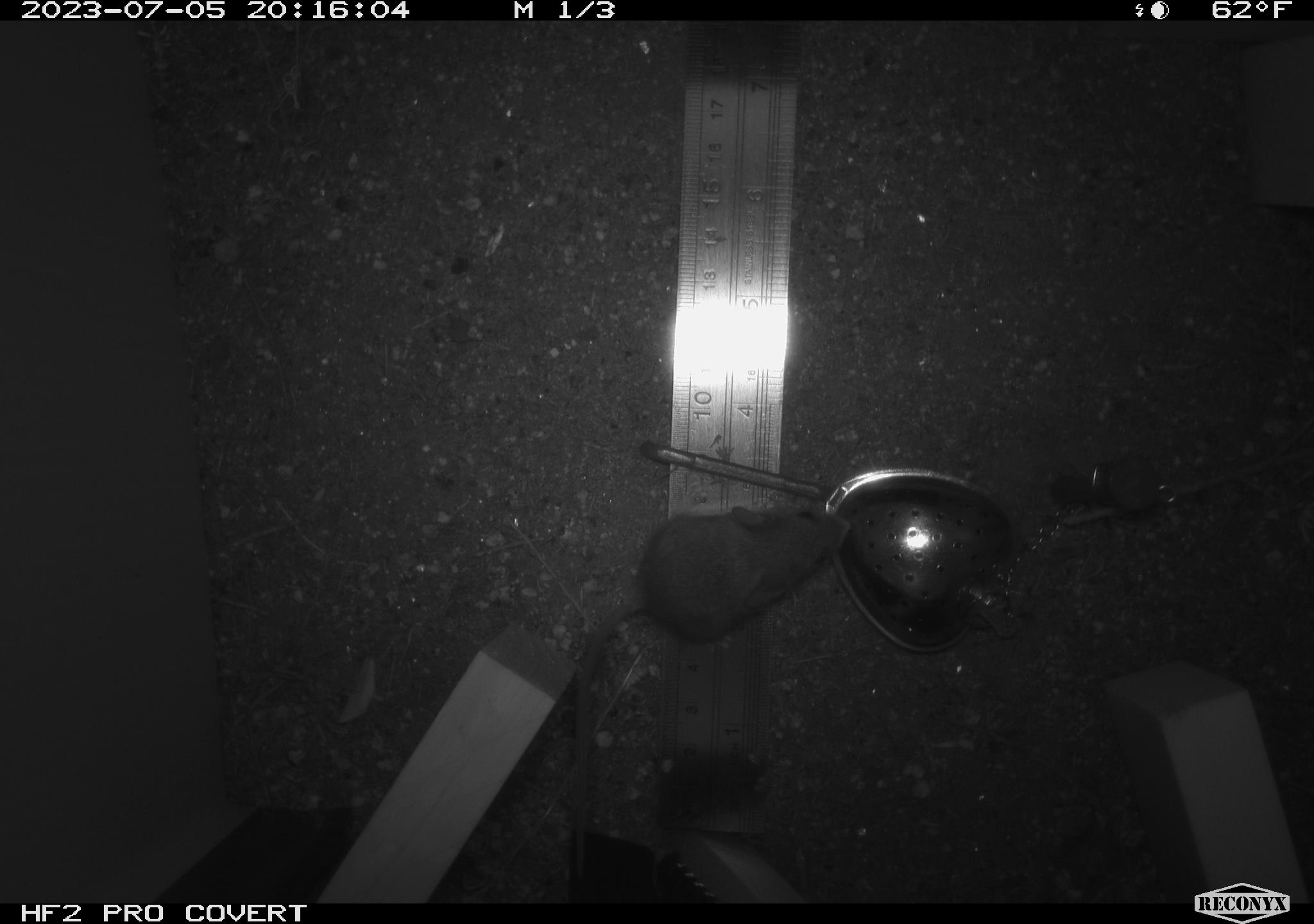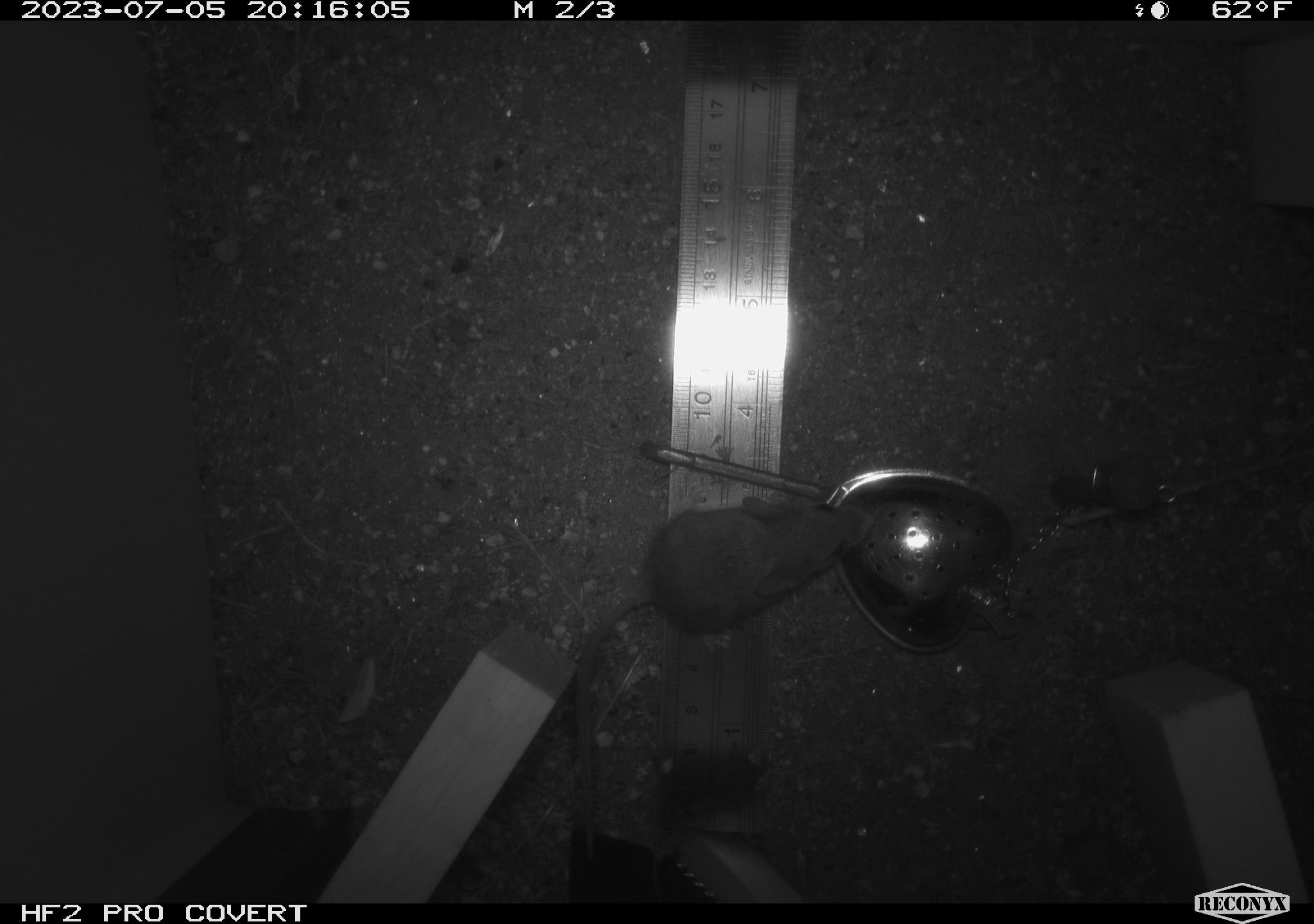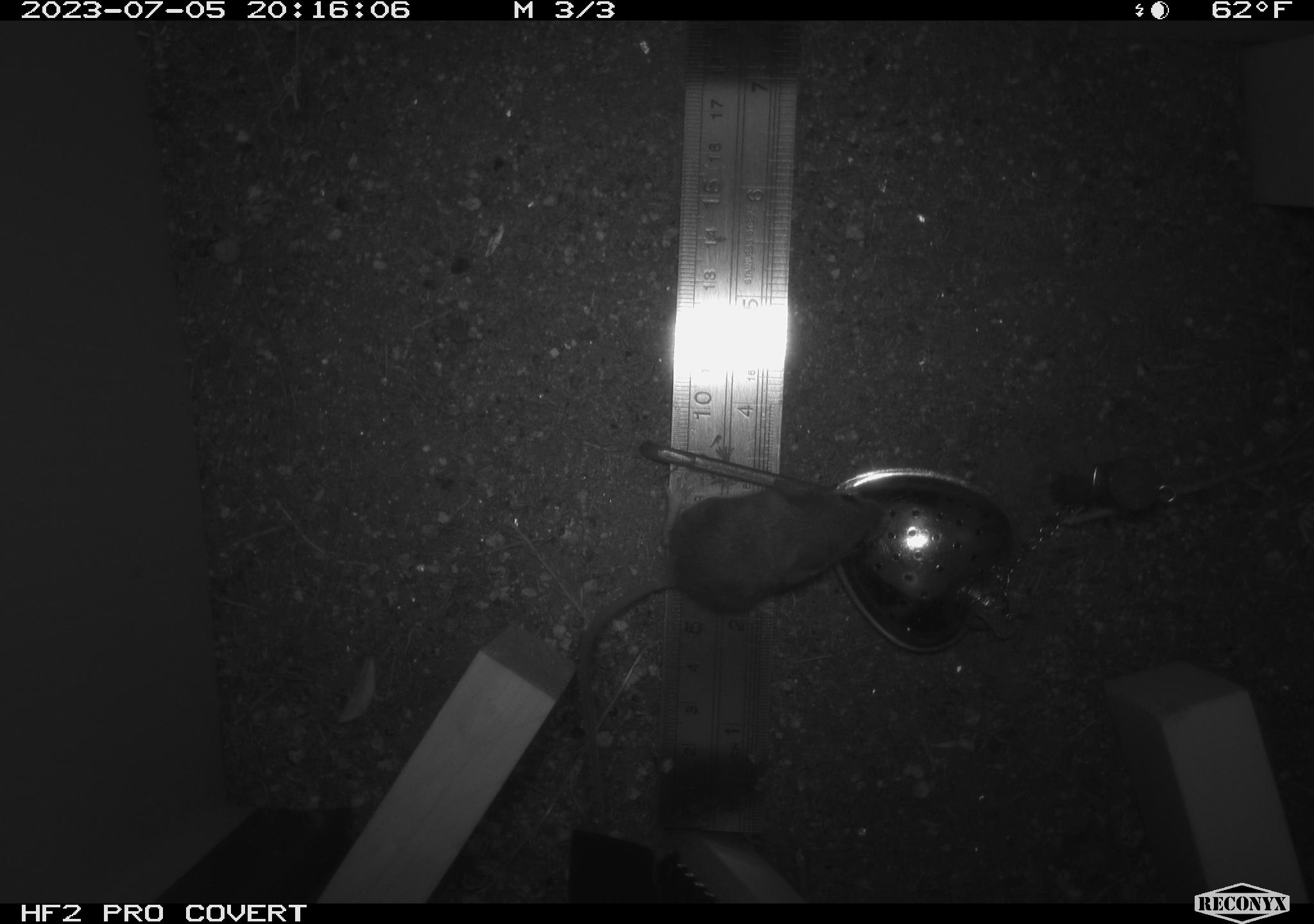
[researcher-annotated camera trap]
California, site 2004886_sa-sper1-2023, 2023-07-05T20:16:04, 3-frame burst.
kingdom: Animalia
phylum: Chordata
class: Mammalia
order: Rodentia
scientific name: Rodentia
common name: mouse species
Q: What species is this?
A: Mouse species (Rodentia).